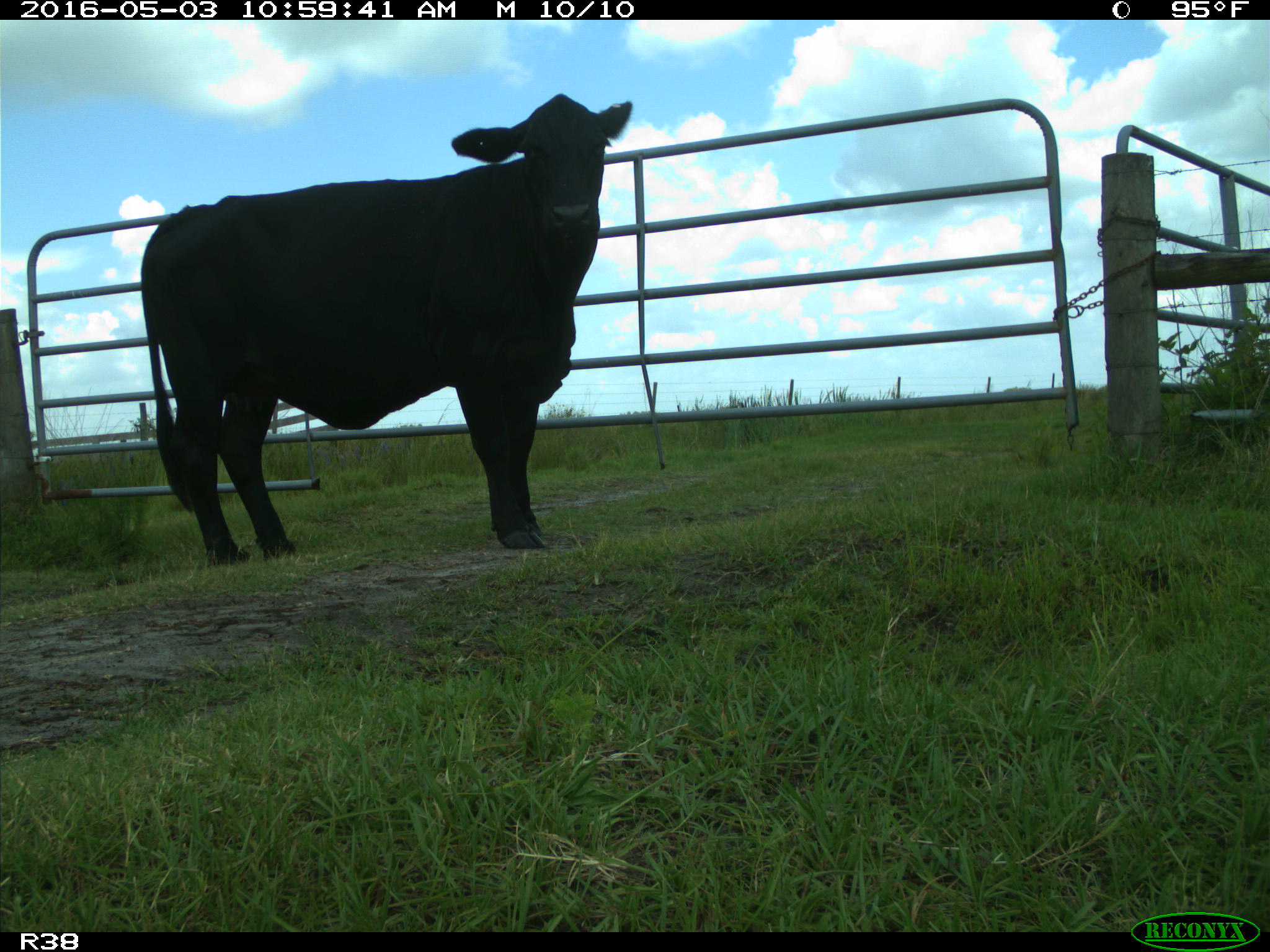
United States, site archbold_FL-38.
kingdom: Animalia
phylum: Chordata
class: Mammalia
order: Artiodactyla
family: Bovidae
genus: Bos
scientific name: Bos taurus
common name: domestic cow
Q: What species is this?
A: Bos taurus (domestic cow).